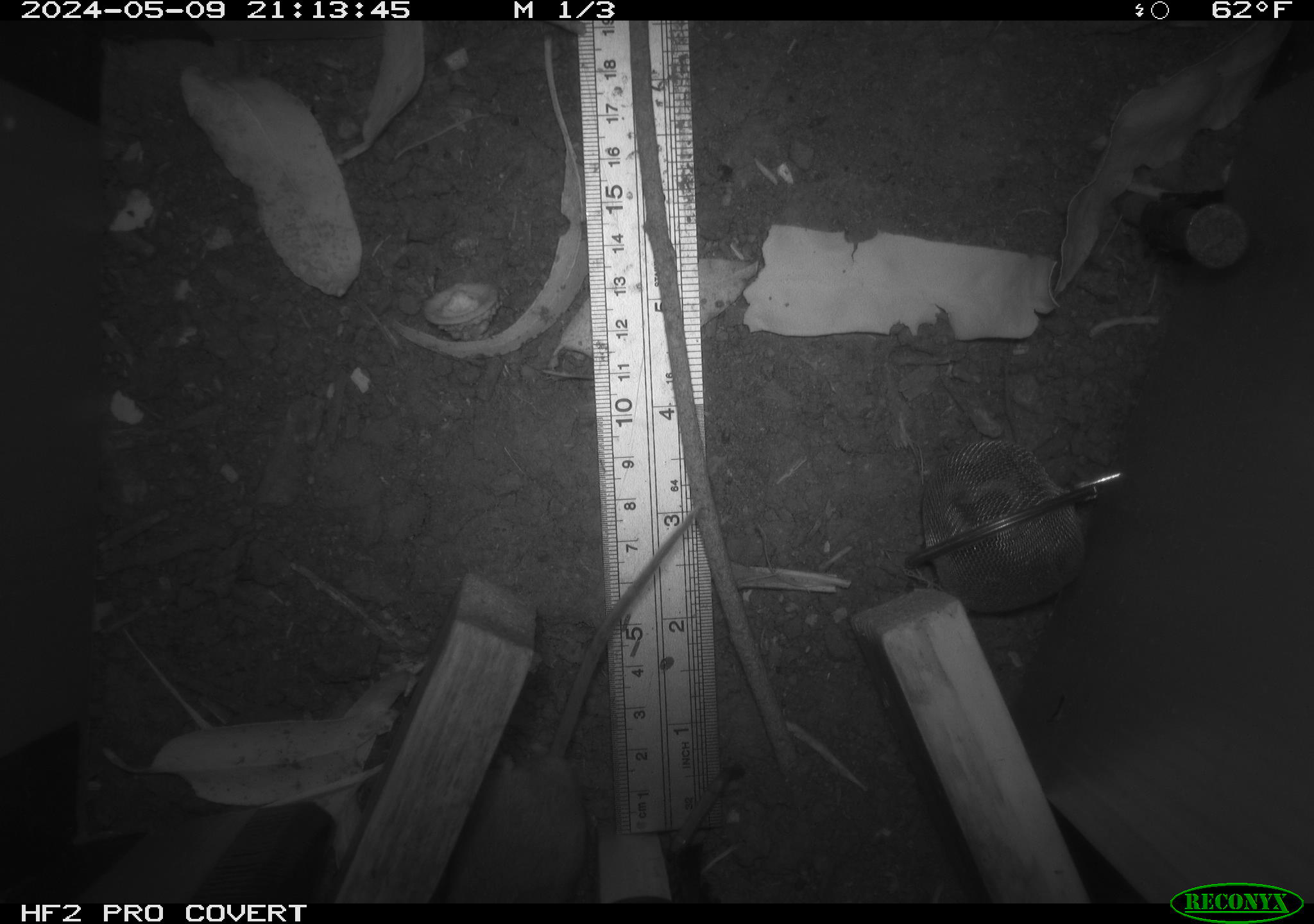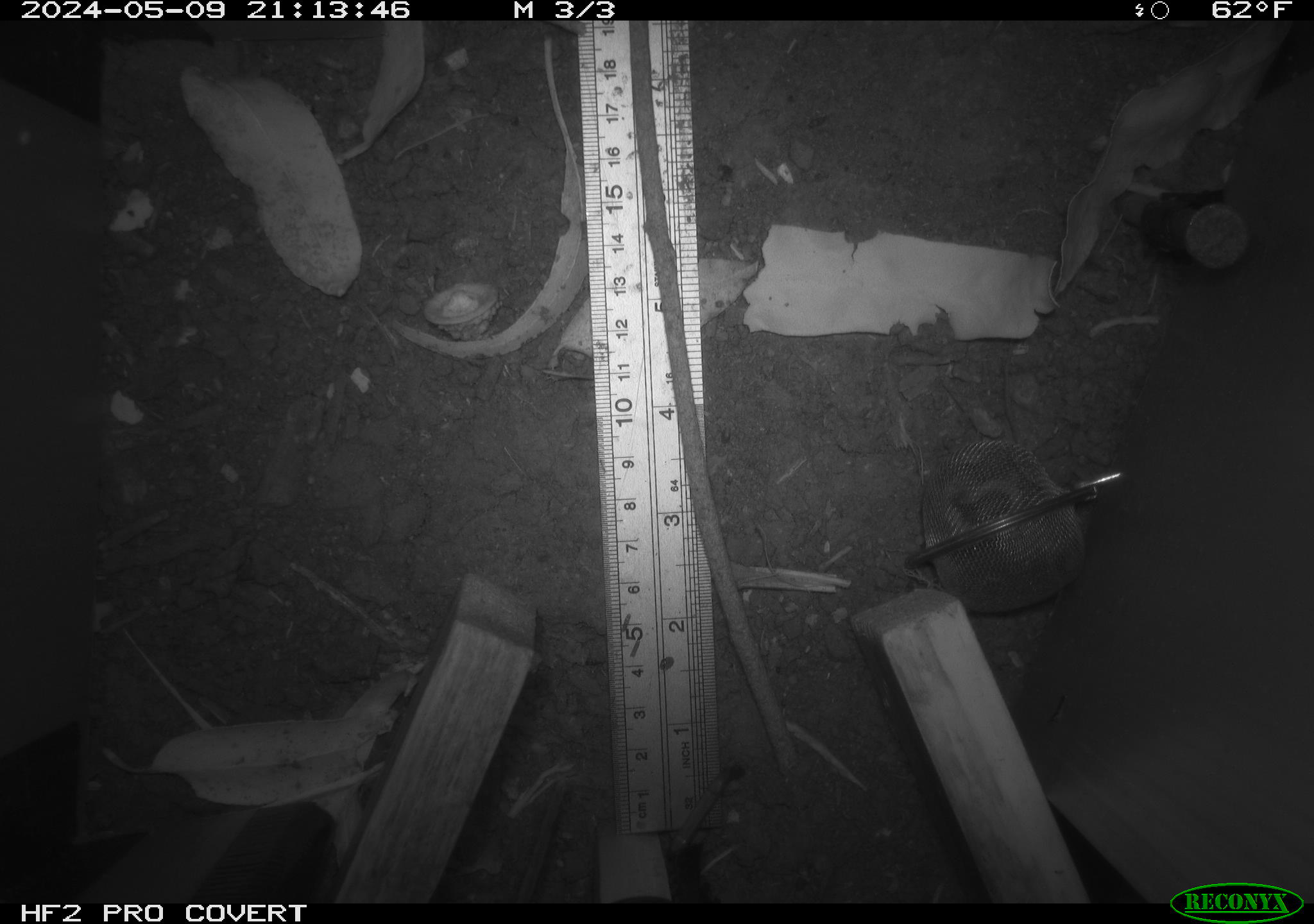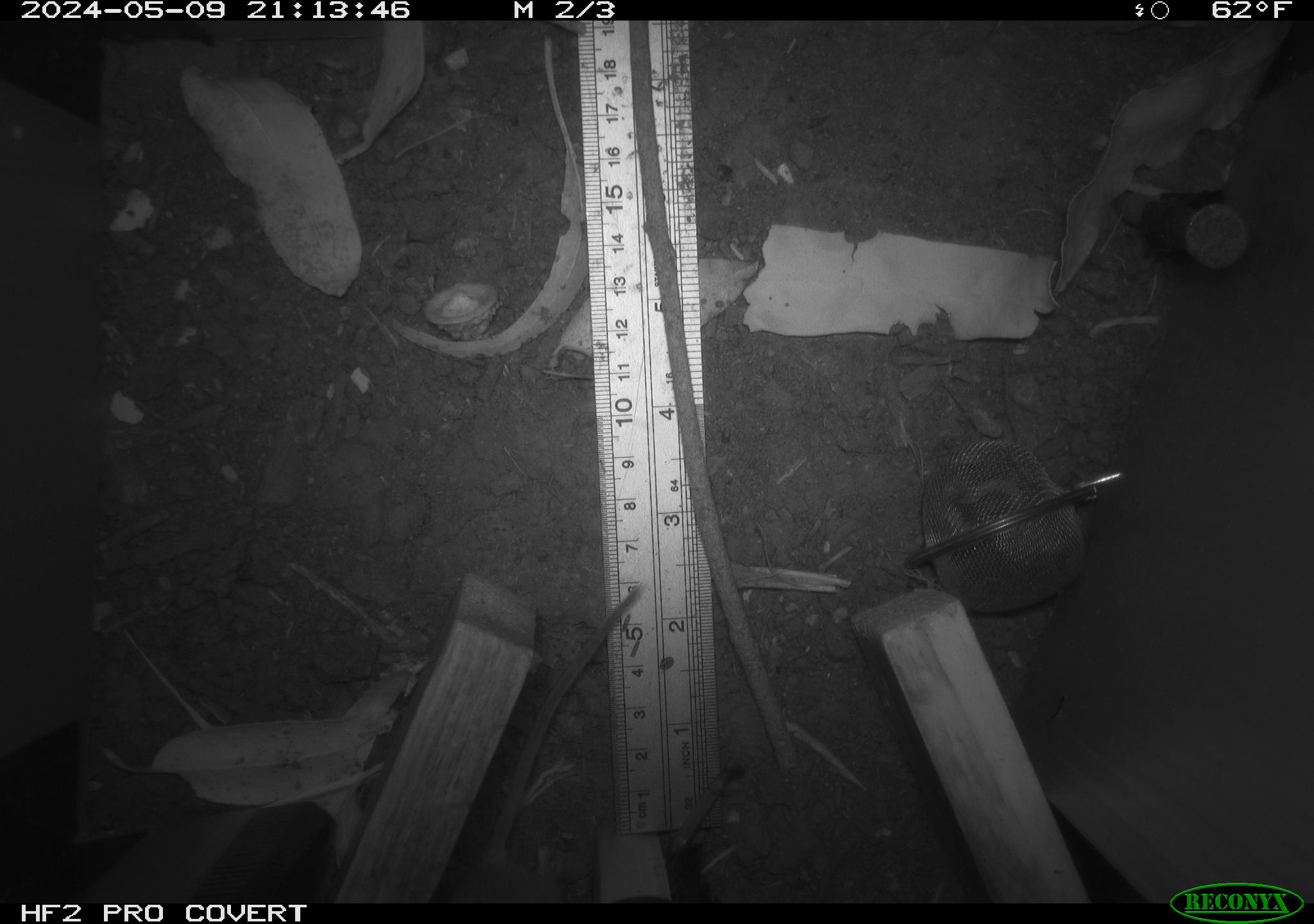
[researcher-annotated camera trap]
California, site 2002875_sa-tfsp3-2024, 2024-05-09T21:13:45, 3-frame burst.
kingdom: Animalia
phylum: Chordata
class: Mammalia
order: Rodentia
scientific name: Rodentia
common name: rodent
Rodent (Rodentia).